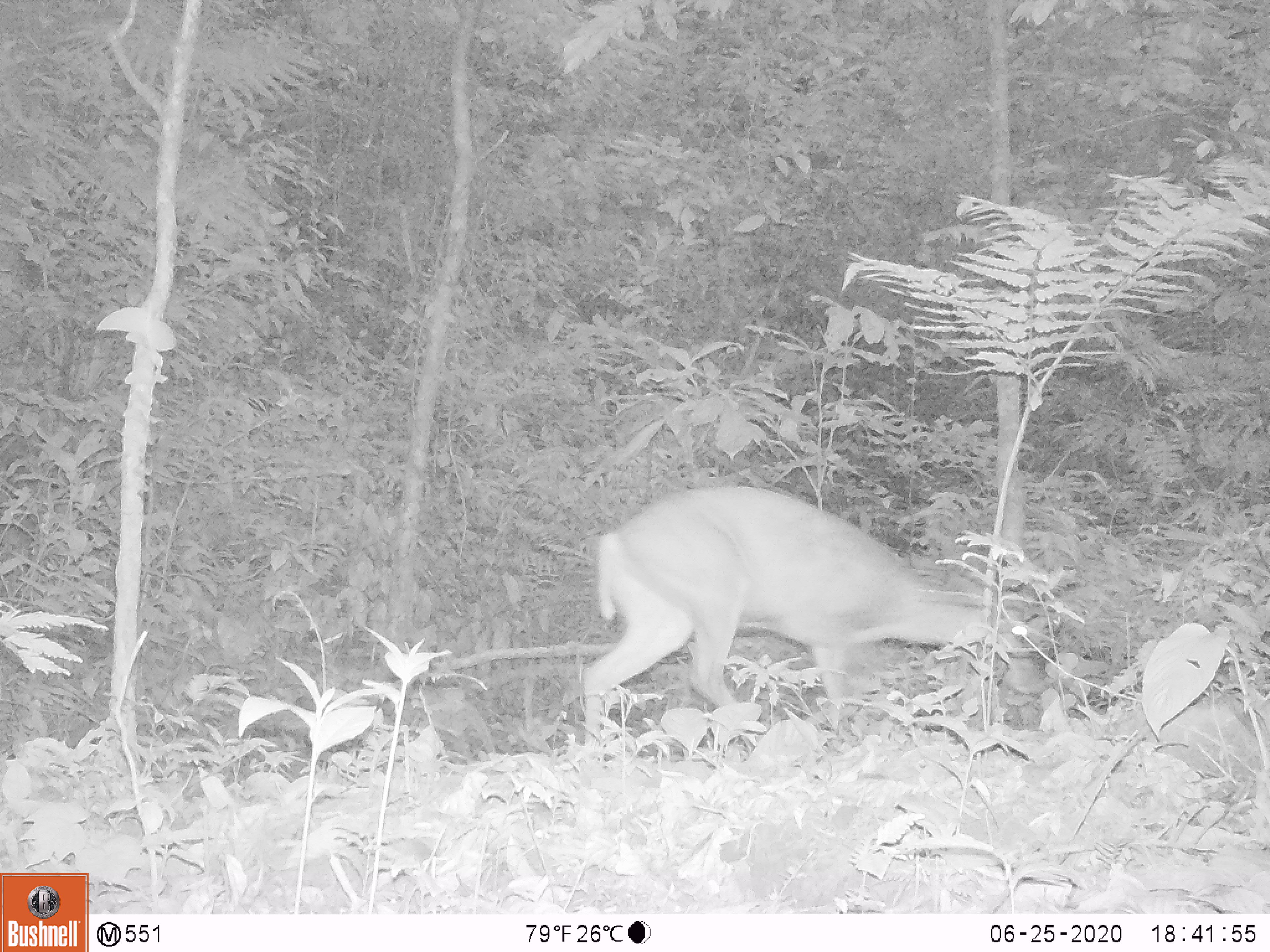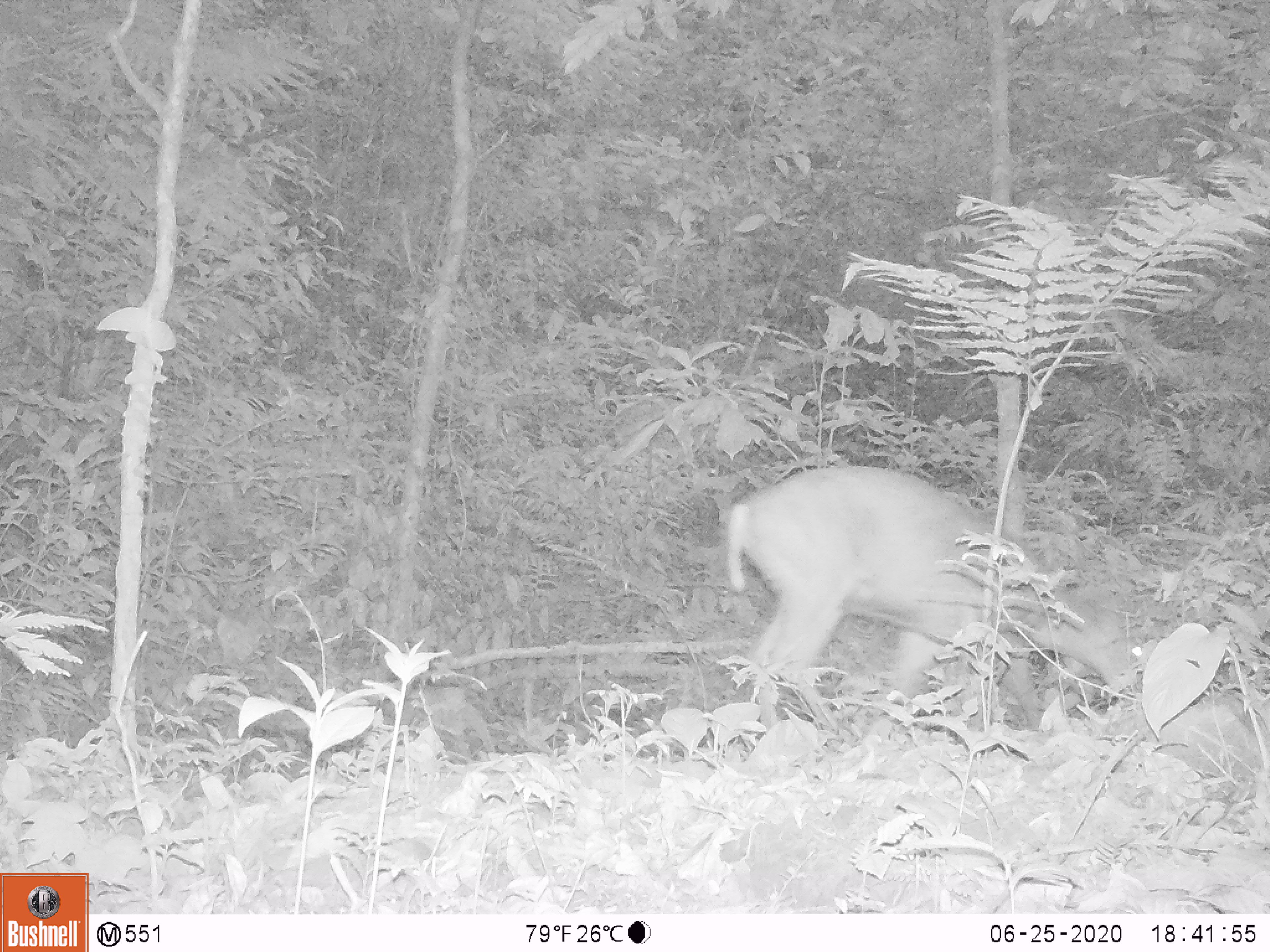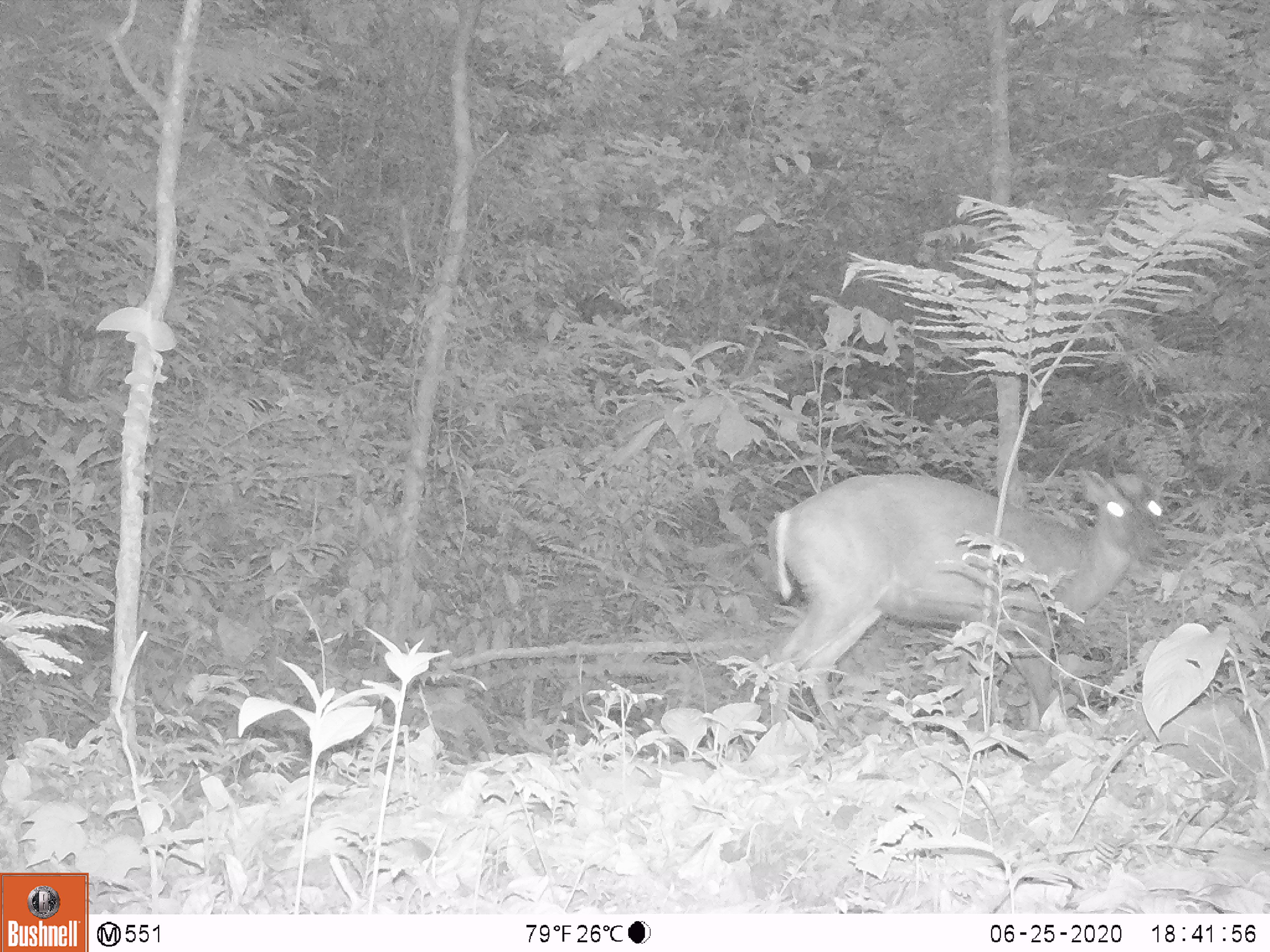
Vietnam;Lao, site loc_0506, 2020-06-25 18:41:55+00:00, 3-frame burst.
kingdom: Animalia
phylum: Chordata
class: Mammalia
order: Artiodactyla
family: Cervidae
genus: Muntiacus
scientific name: Muntiacus rooseveltorum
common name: roosevelt's muntjac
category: roosevelts muntjac group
Roosevelts muntjac group (roosevelt's muntjac) (Muntiacus rooseveltorum). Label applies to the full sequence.